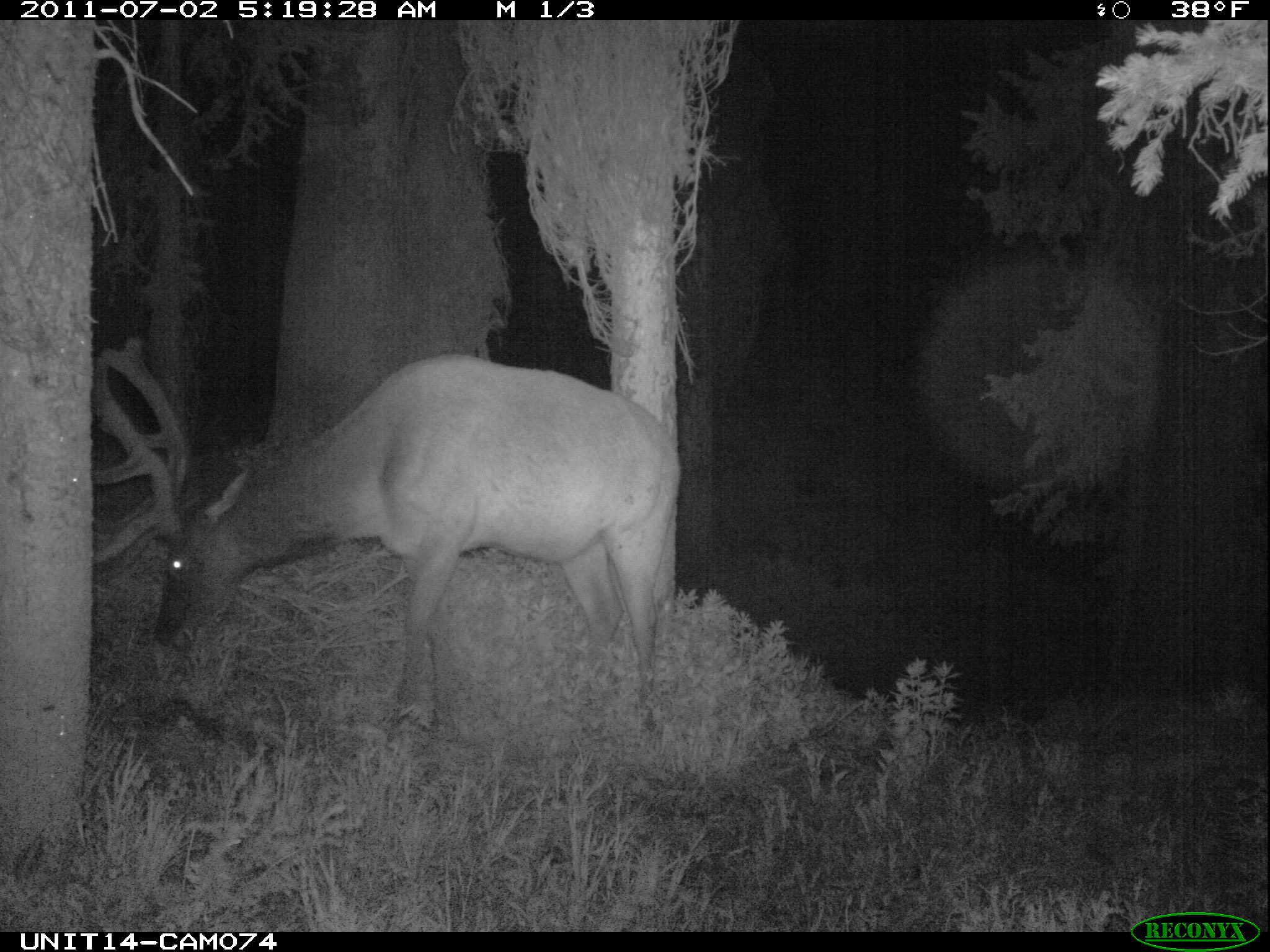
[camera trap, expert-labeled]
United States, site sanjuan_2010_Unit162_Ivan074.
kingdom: Animalia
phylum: Chordata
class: Mammalia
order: Artiodactyla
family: Cervidae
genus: Cervus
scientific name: Cervus elaphus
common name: red deer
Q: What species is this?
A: Cervus elaphus (red deer).